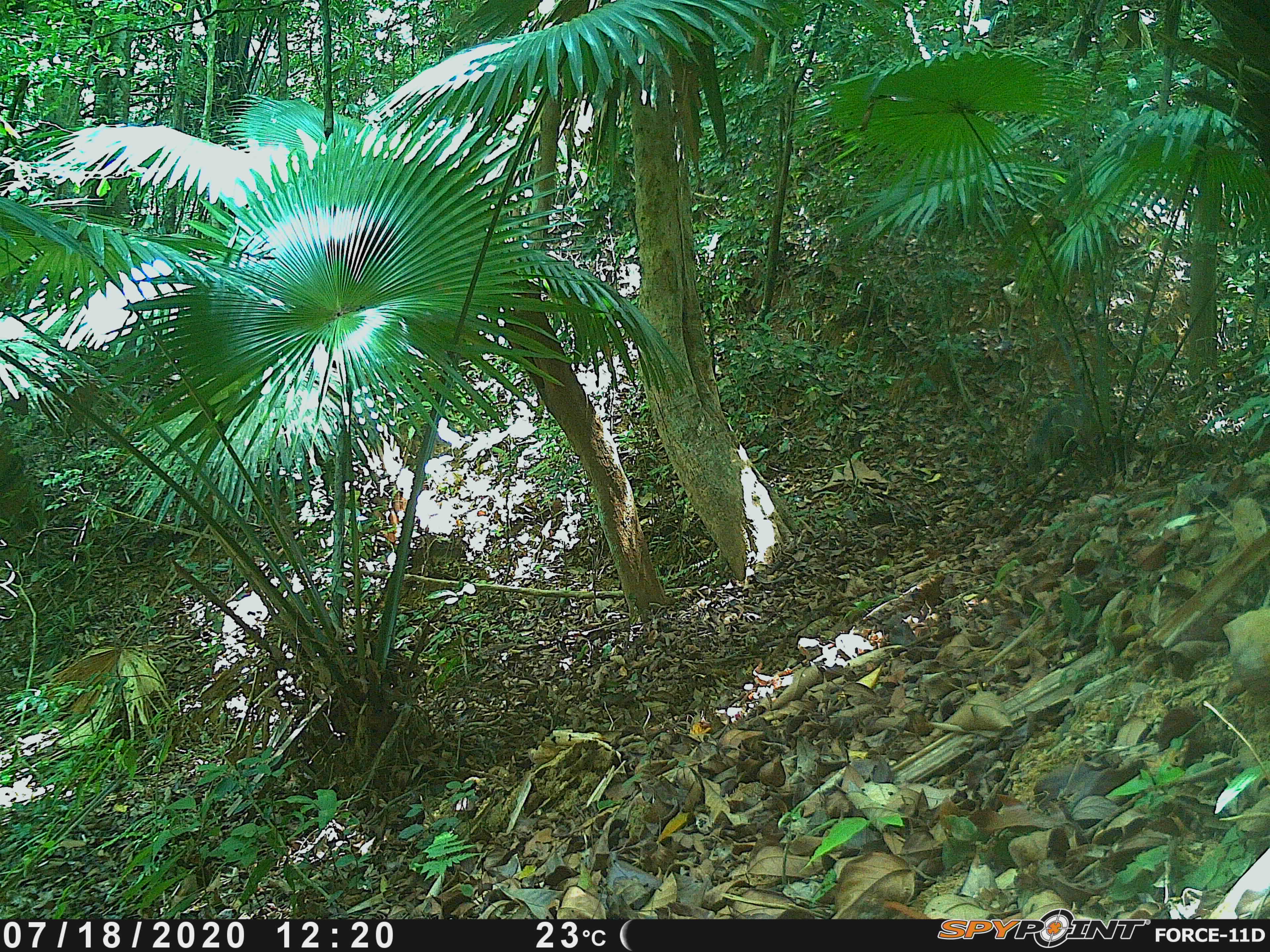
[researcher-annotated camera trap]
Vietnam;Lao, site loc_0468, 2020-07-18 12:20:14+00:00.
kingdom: Animalia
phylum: Chordata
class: Mammalia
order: Artiodactyla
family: Suidae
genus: Sus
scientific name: Sus scrofa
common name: eurasian wild pig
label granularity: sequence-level